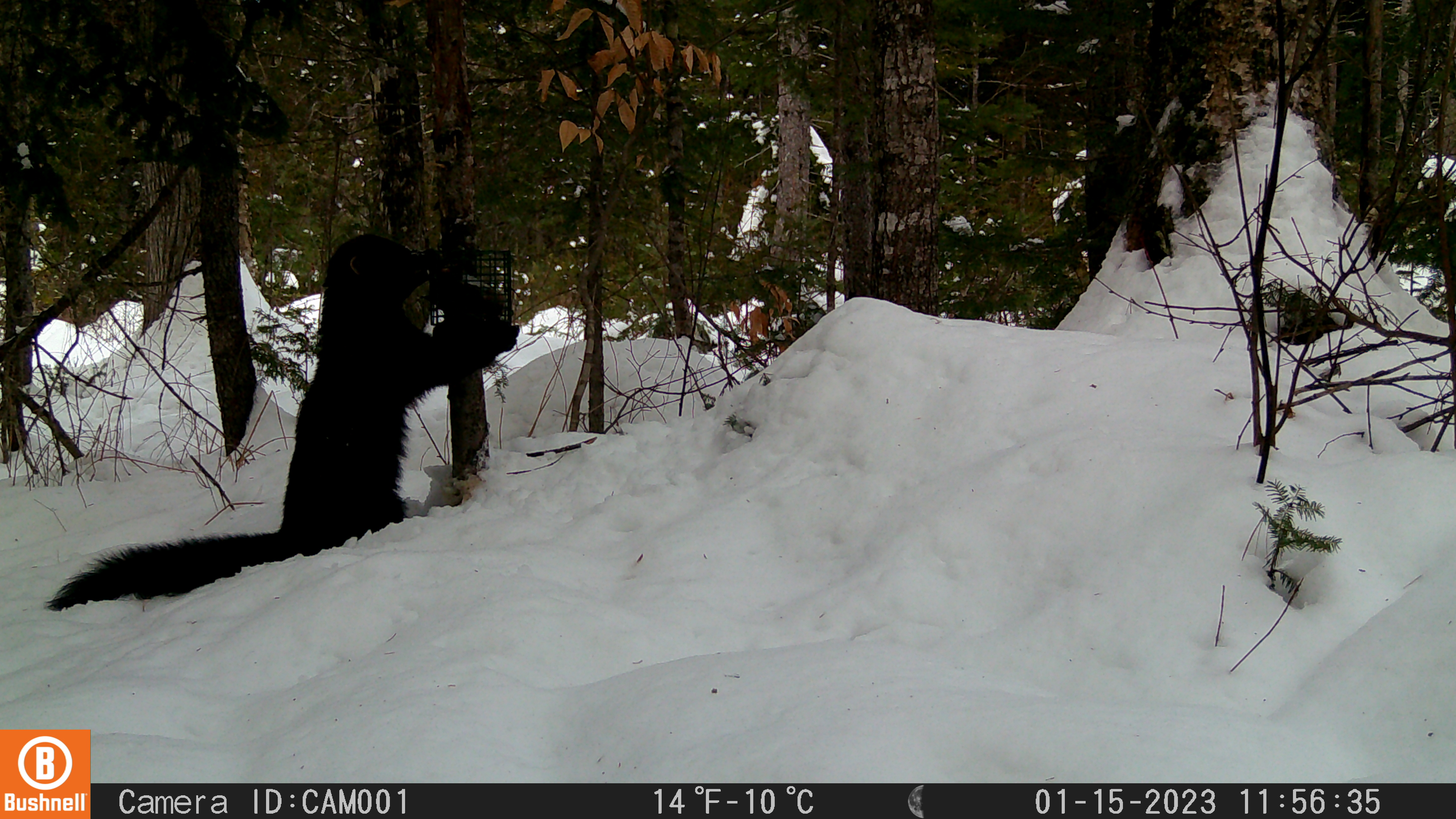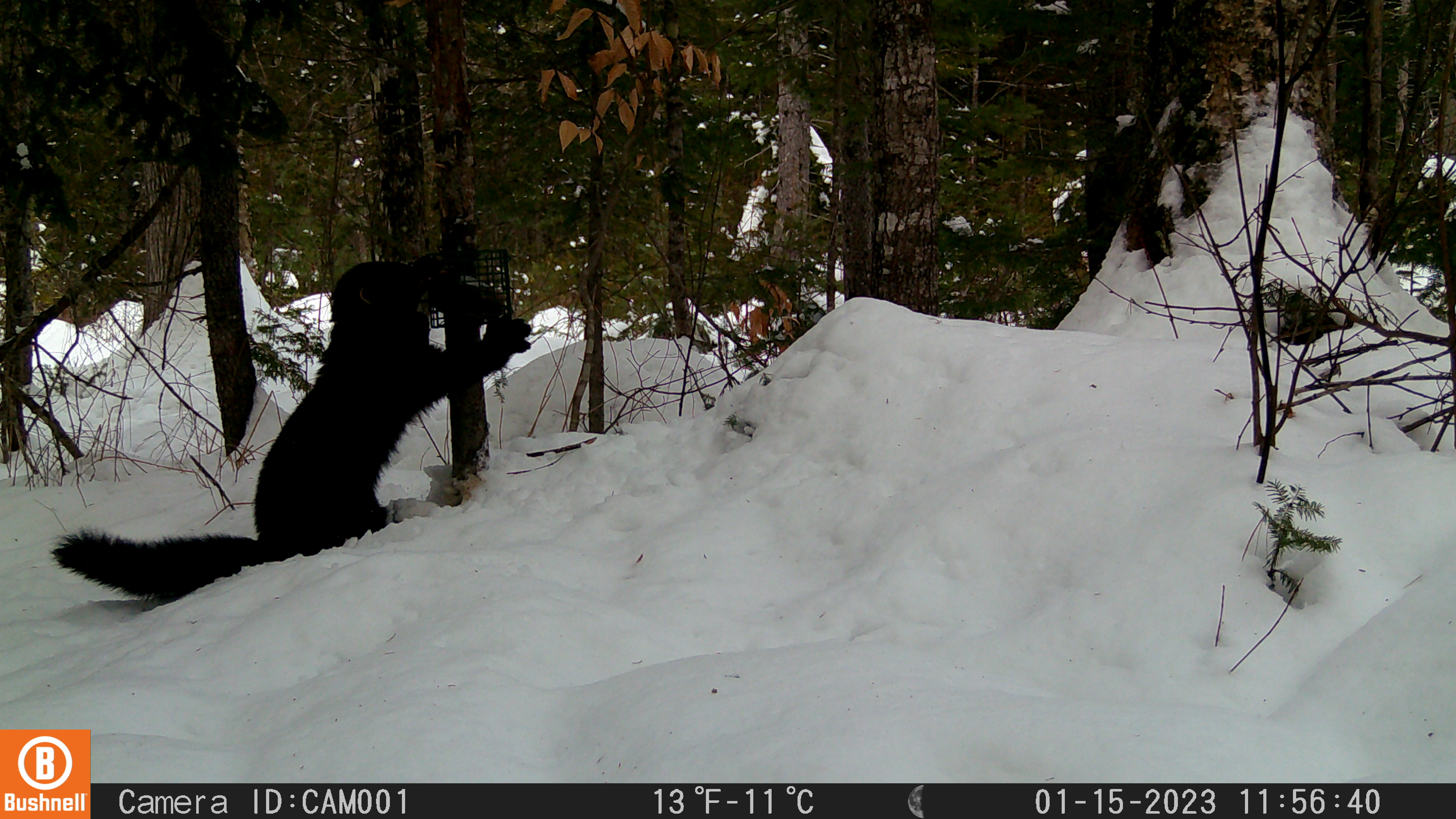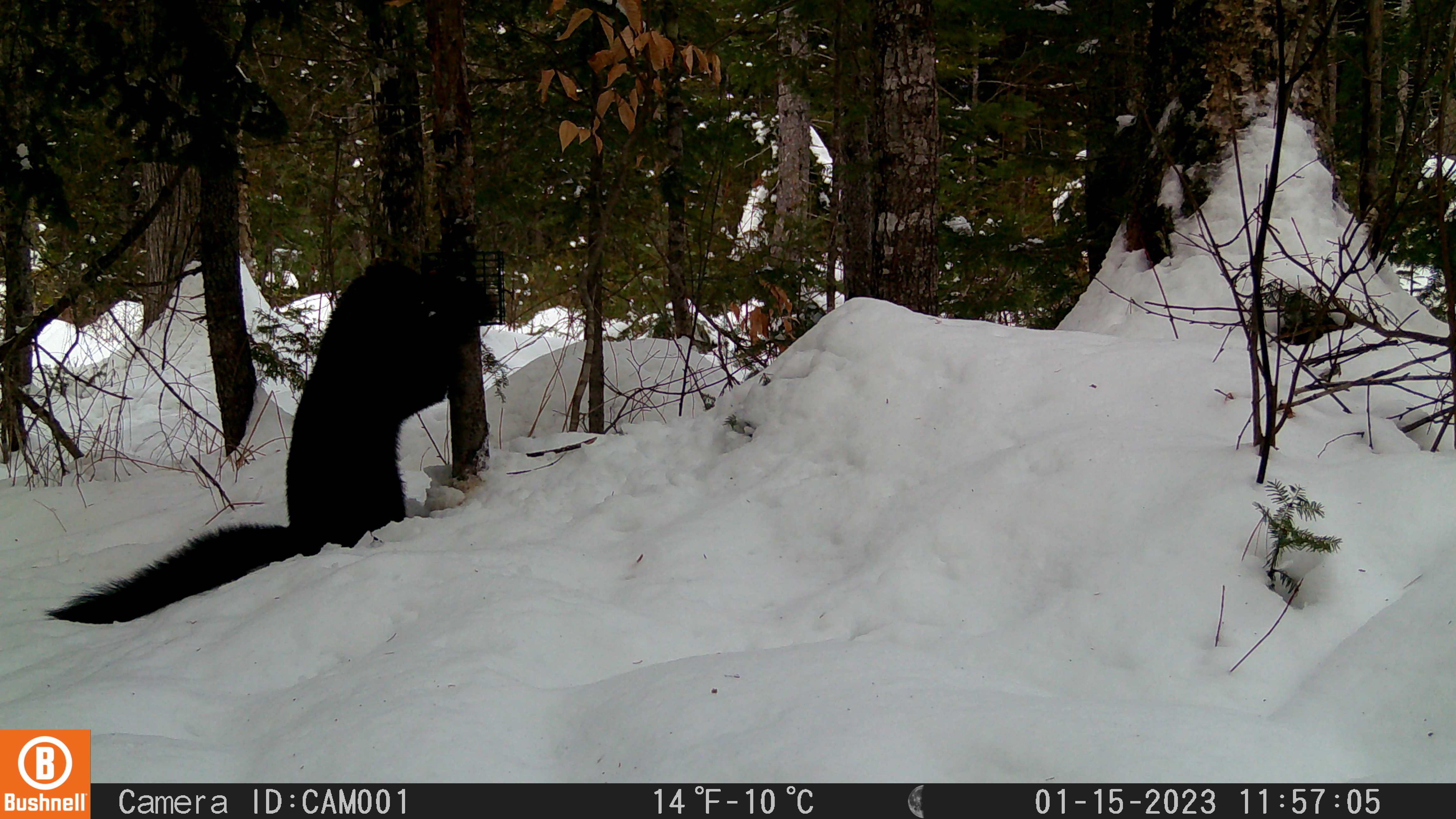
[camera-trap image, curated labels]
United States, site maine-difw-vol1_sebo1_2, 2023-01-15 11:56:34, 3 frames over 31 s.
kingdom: Animalia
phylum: Chordata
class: Mammalia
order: Carnivora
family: Mustelidae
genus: Pekania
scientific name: Pekania pennanti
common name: fisher